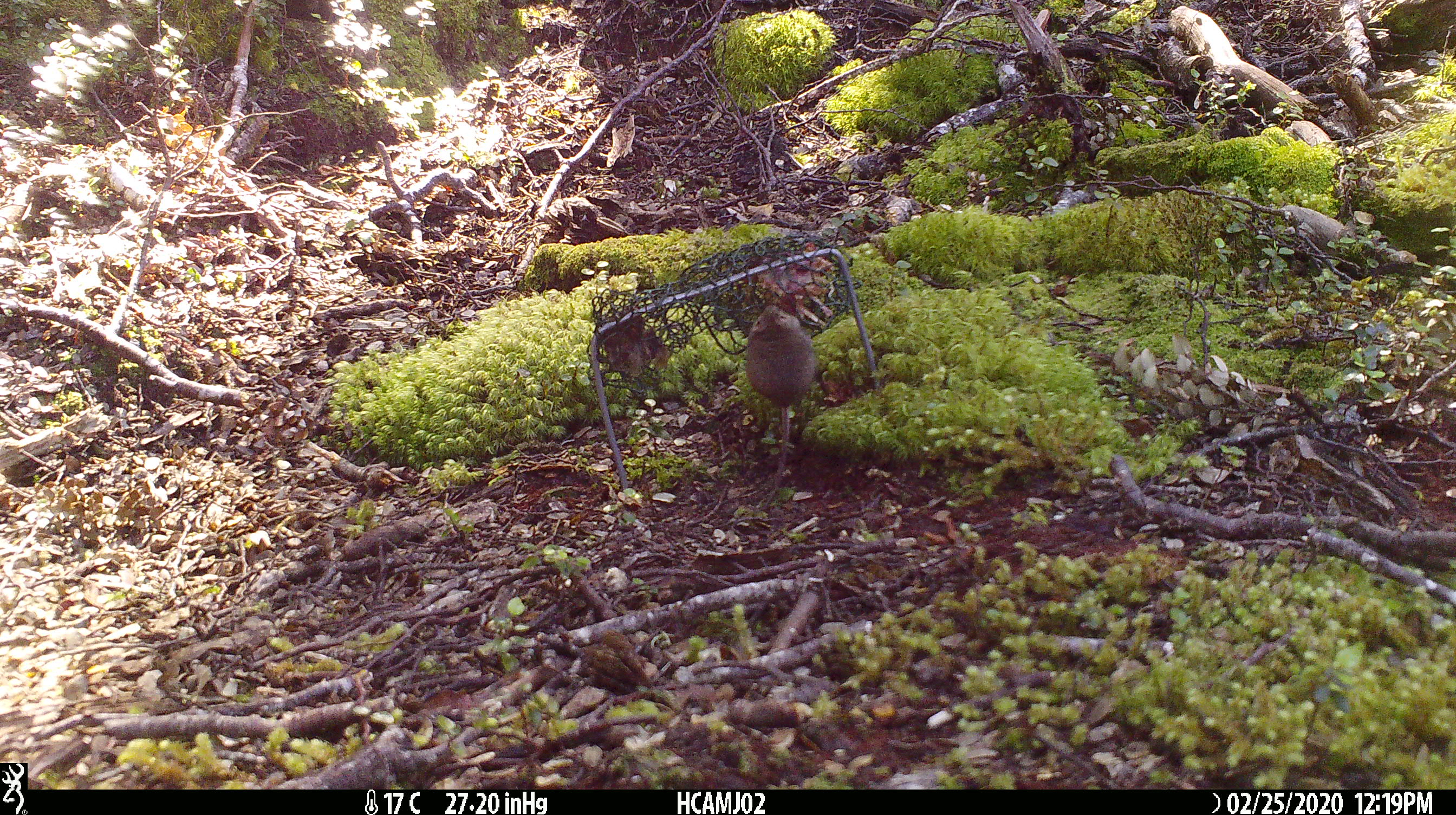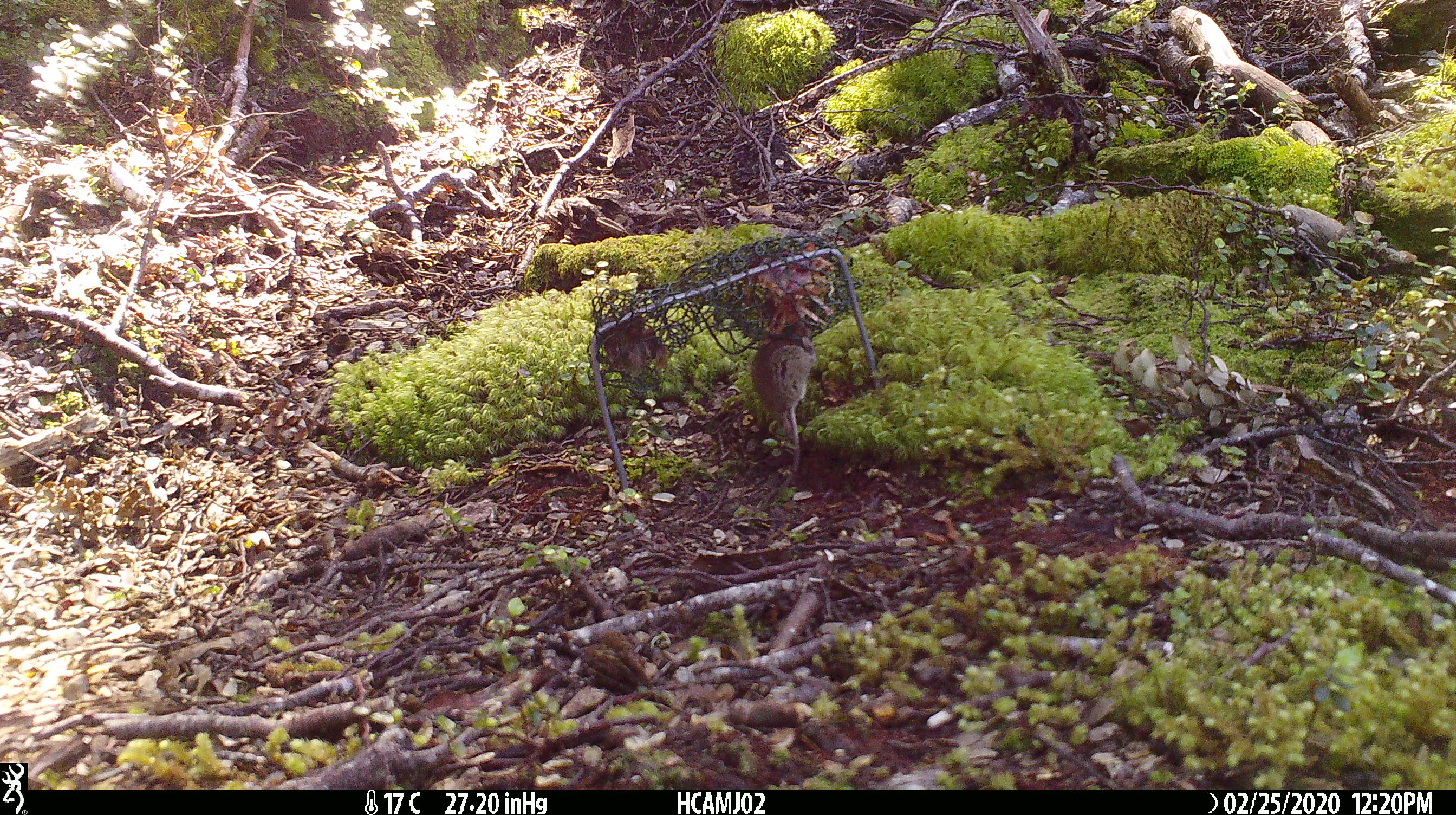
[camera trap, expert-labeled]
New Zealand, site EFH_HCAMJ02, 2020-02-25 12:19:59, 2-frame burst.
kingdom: Animalia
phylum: Chordata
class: Mammalia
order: Rodentia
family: Muridae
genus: Mus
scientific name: Mus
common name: mouse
Mouse (Mus).